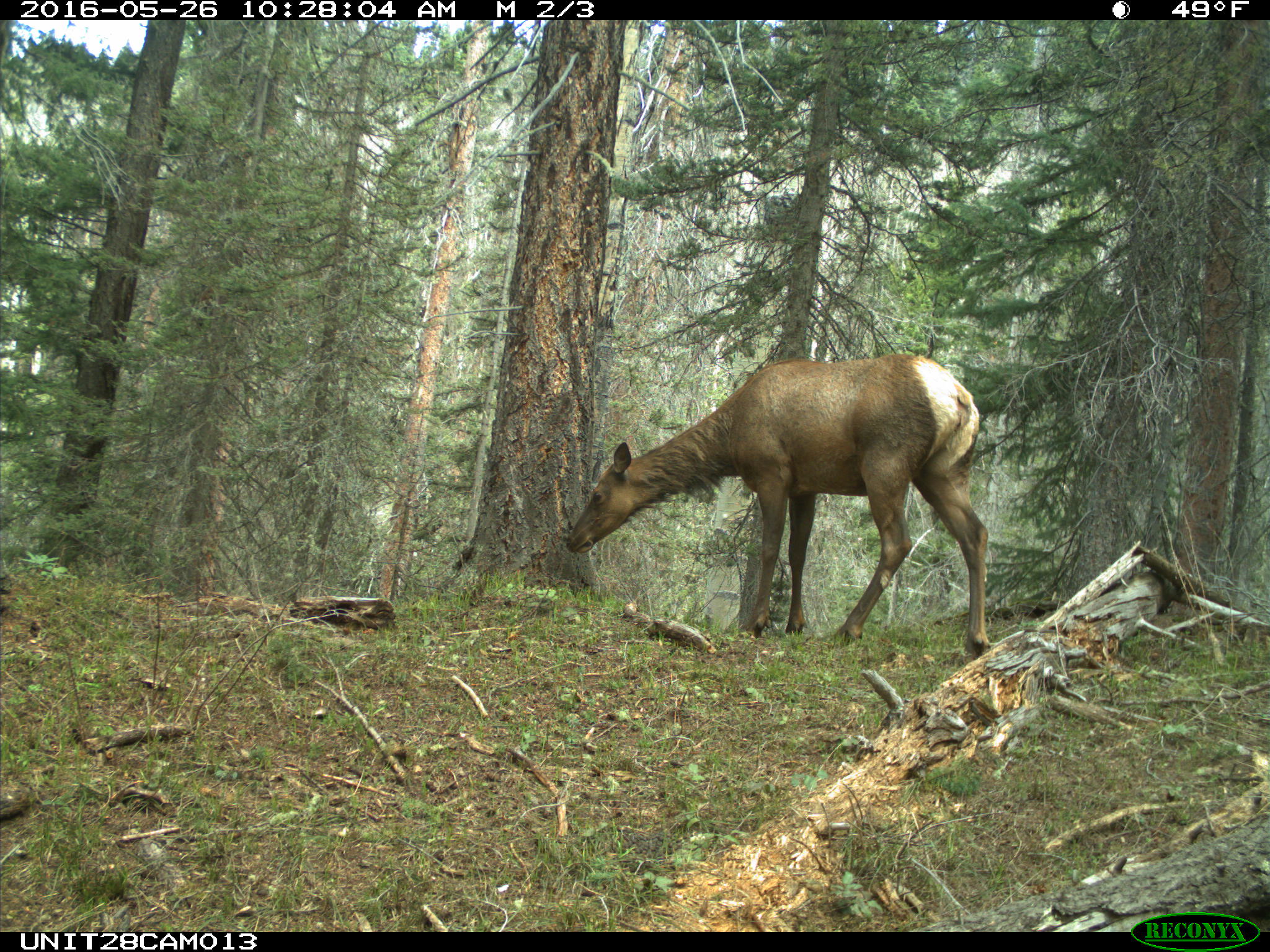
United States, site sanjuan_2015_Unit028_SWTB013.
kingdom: Animalia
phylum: Chordata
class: Mammalia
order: Artiodactyla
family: Cervidae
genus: Cervus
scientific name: Cervus elaphus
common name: red deer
Cervus elaphus (red deer).